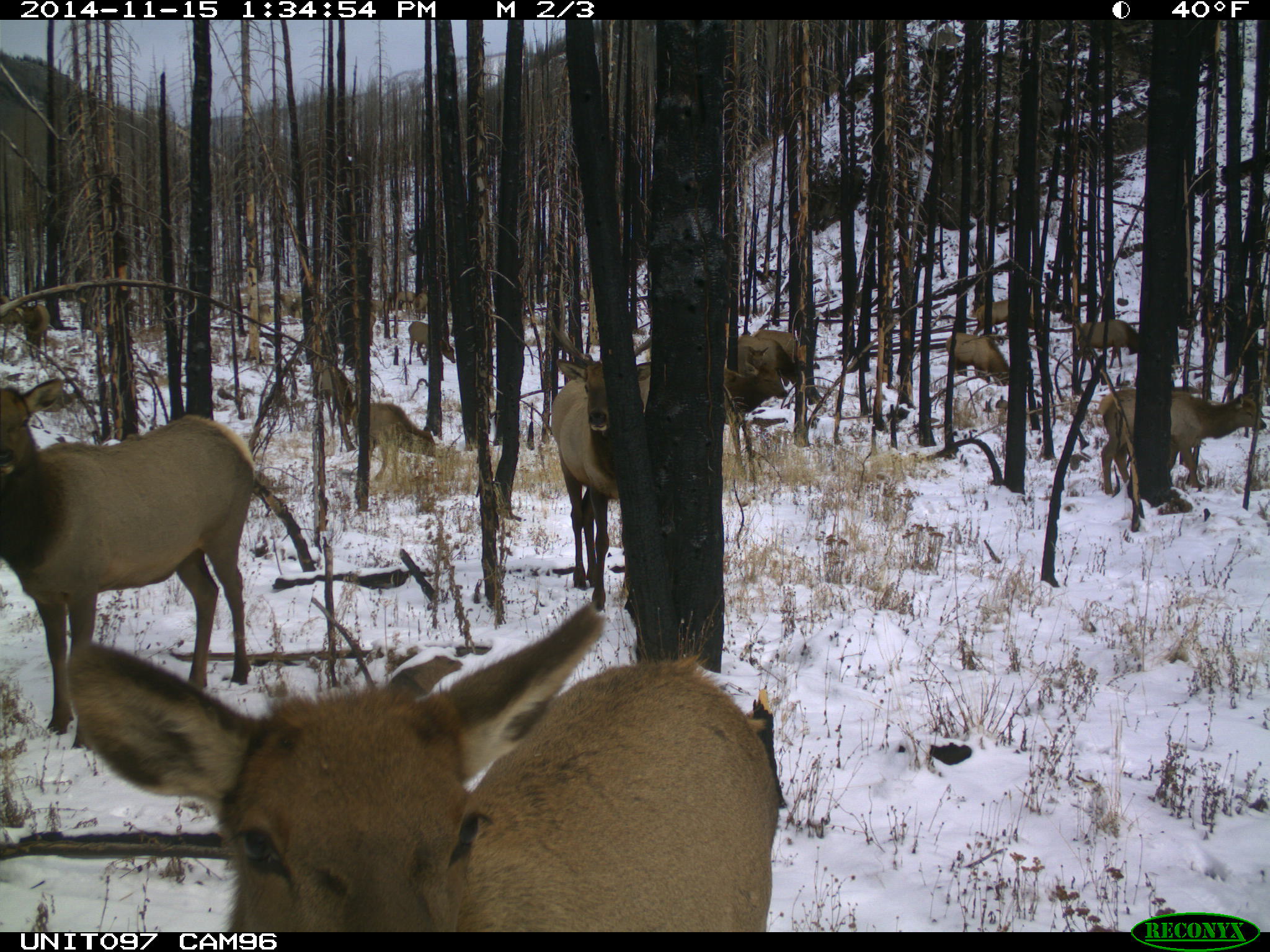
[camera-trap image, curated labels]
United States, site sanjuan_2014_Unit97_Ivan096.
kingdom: Animalia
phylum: Chordata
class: Mammalia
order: Artiodactyla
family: Cervidae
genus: Cervus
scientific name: Cervus elaphus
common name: red deer